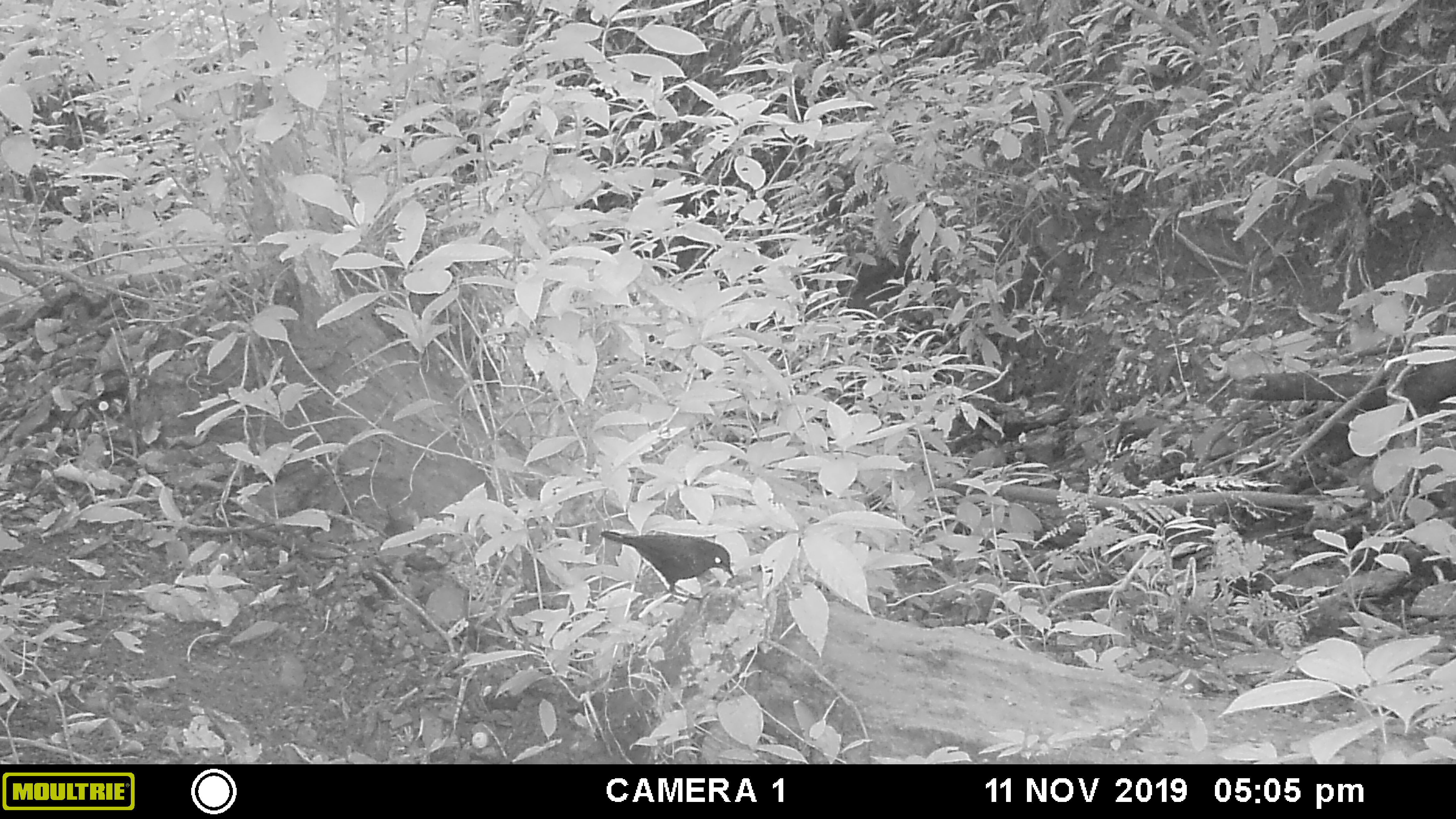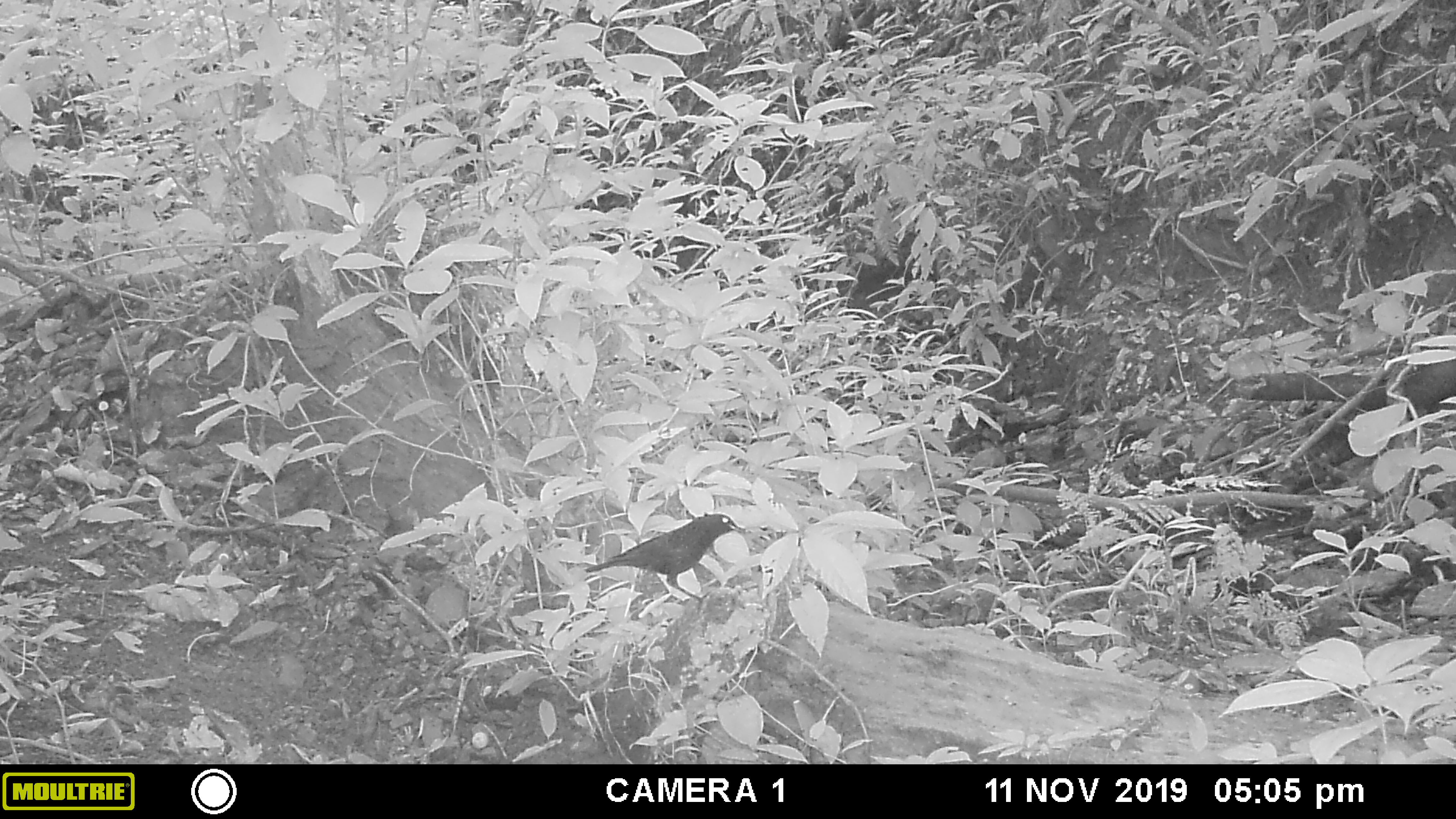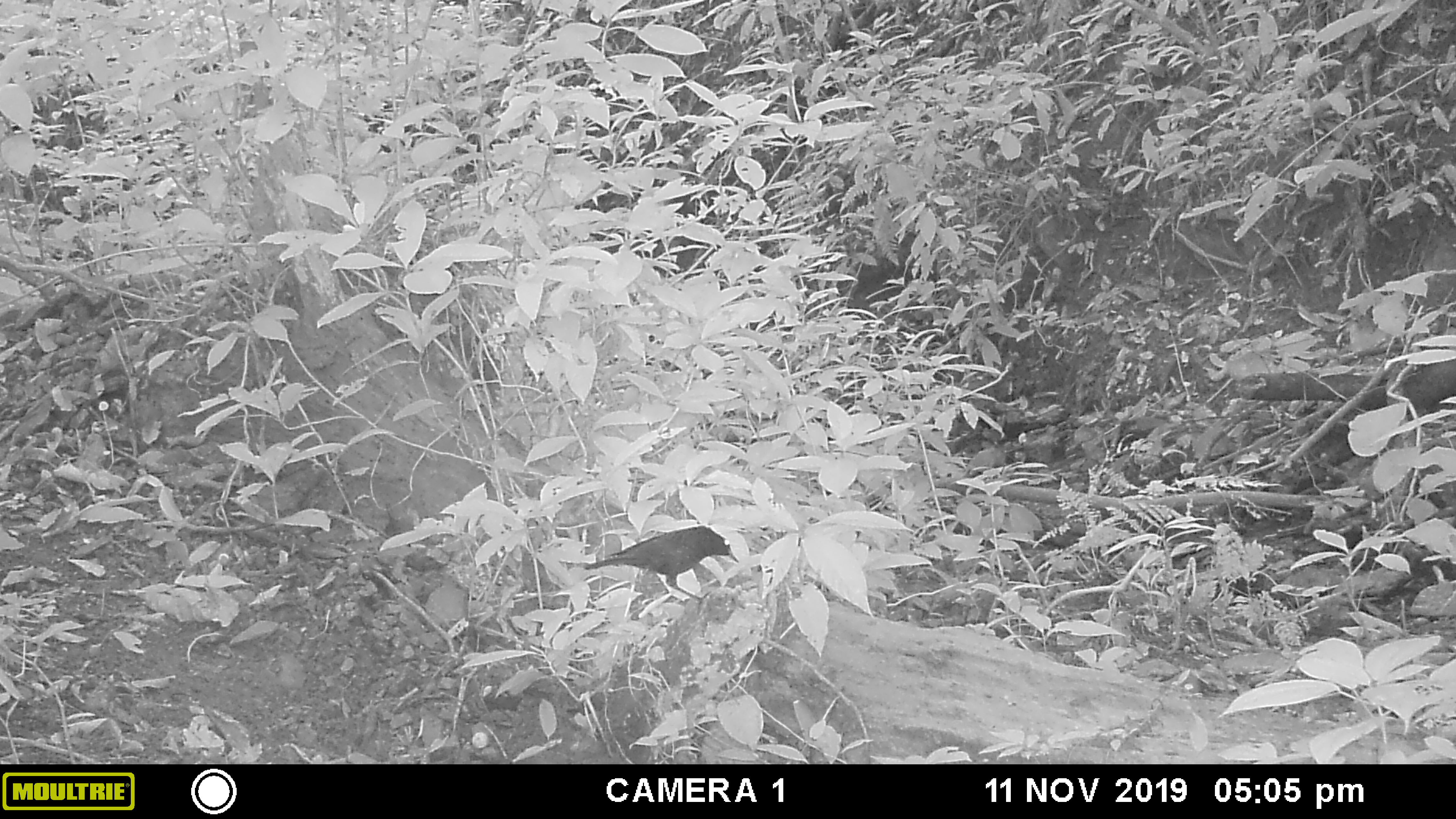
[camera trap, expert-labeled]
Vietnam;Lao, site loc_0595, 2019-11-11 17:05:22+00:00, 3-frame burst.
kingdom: Animalia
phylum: Chordata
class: Aves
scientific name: Aves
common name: bird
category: unidentified bird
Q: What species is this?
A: Unidentified bird (bird) (Aves).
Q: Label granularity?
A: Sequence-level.